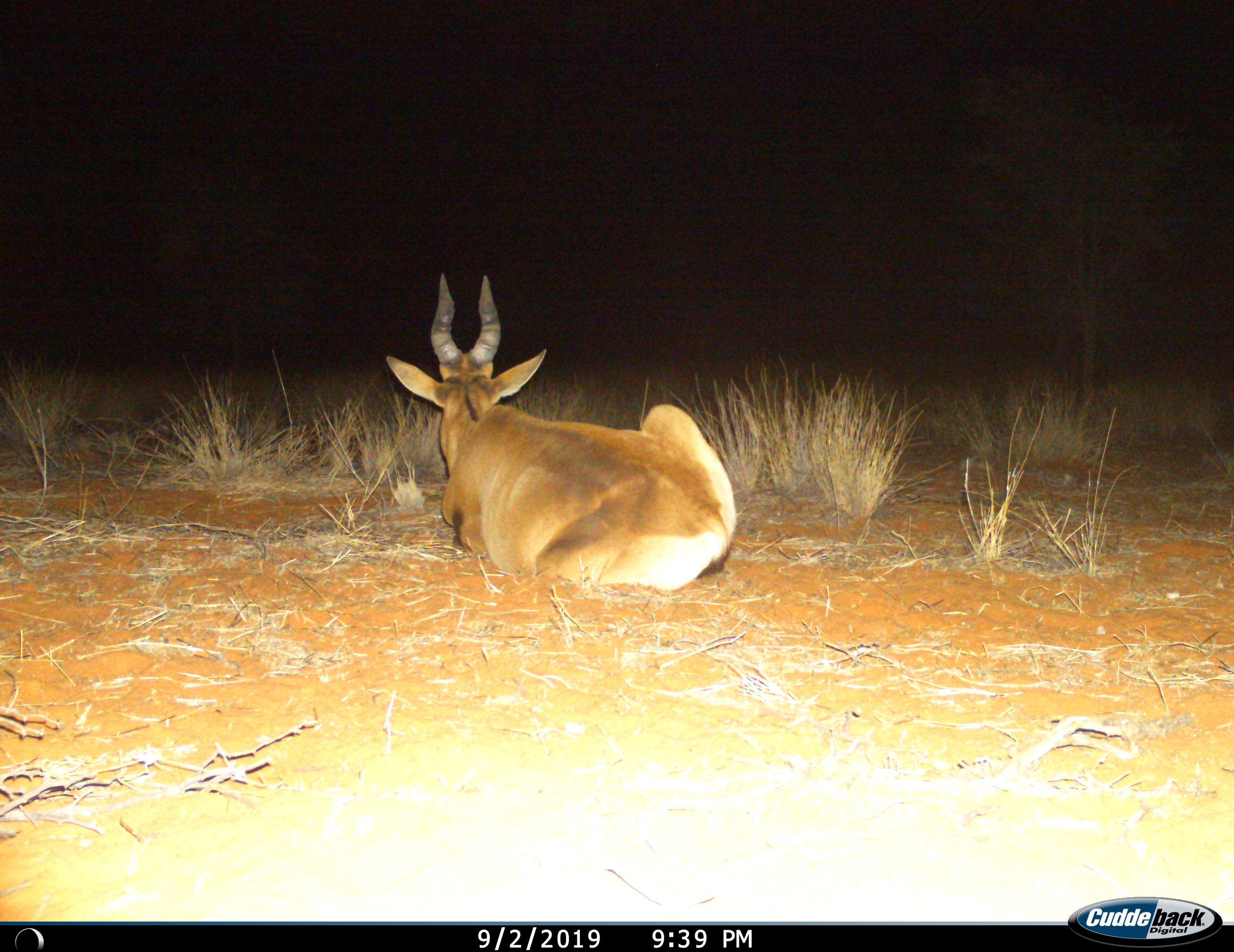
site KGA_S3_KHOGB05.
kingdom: Animalia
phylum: Chordata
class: Mammalia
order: Artiodactyla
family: Bovidae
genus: Alcelaphus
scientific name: Alcelaphus buselaphus caama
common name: red hartebeest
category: hartebeestred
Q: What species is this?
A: Hartebeestred (red hartebeest) (Alcelaphus buselaphus caama).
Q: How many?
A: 1.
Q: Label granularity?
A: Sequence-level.